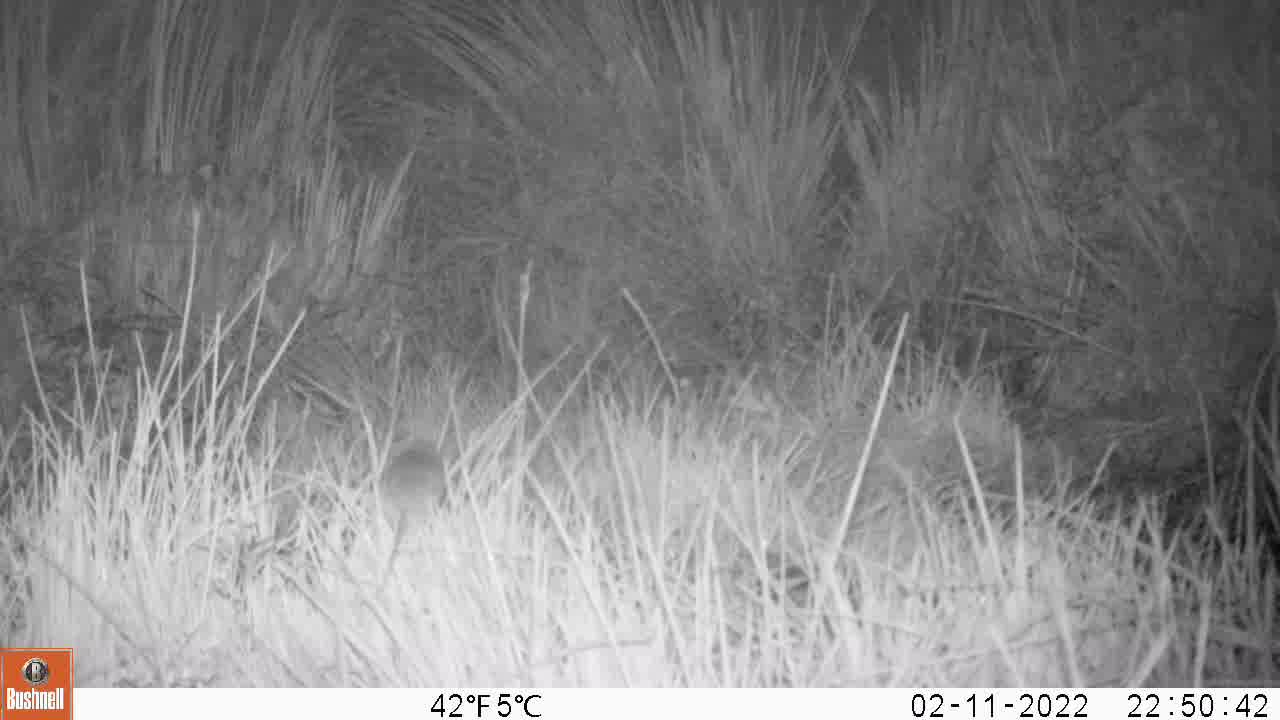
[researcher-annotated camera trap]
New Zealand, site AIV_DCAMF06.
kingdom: Animalia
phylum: Chordata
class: Mammalia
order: Rodentia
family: Muridae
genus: Mus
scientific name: Mus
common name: mouse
Mouse (Mus).